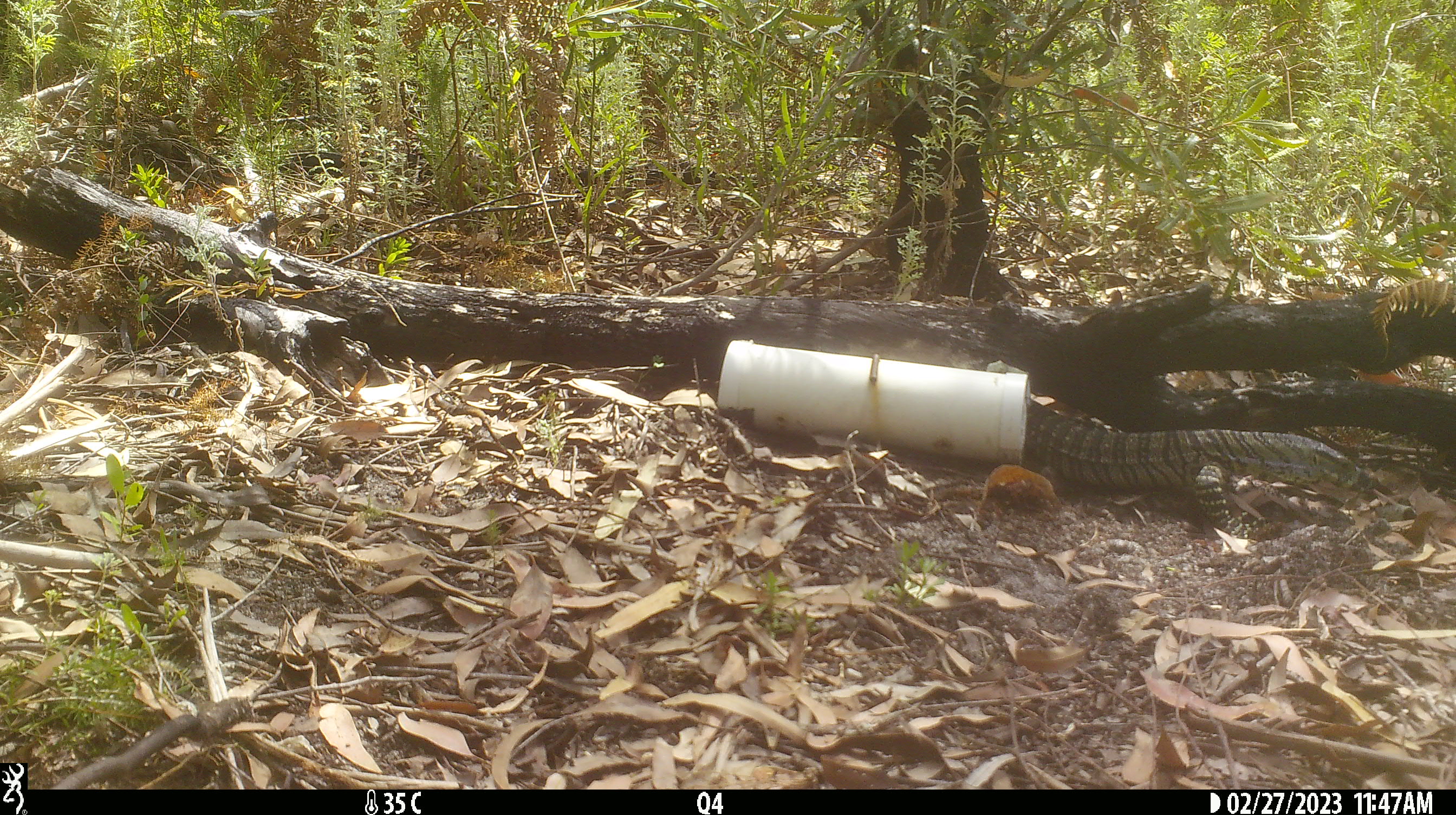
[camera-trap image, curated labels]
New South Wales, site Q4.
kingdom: Animalia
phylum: Chordata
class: Reptilia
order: Squamata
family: Varanidae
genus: Varanus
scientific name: Varanus varius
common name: lace monitor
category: goanna